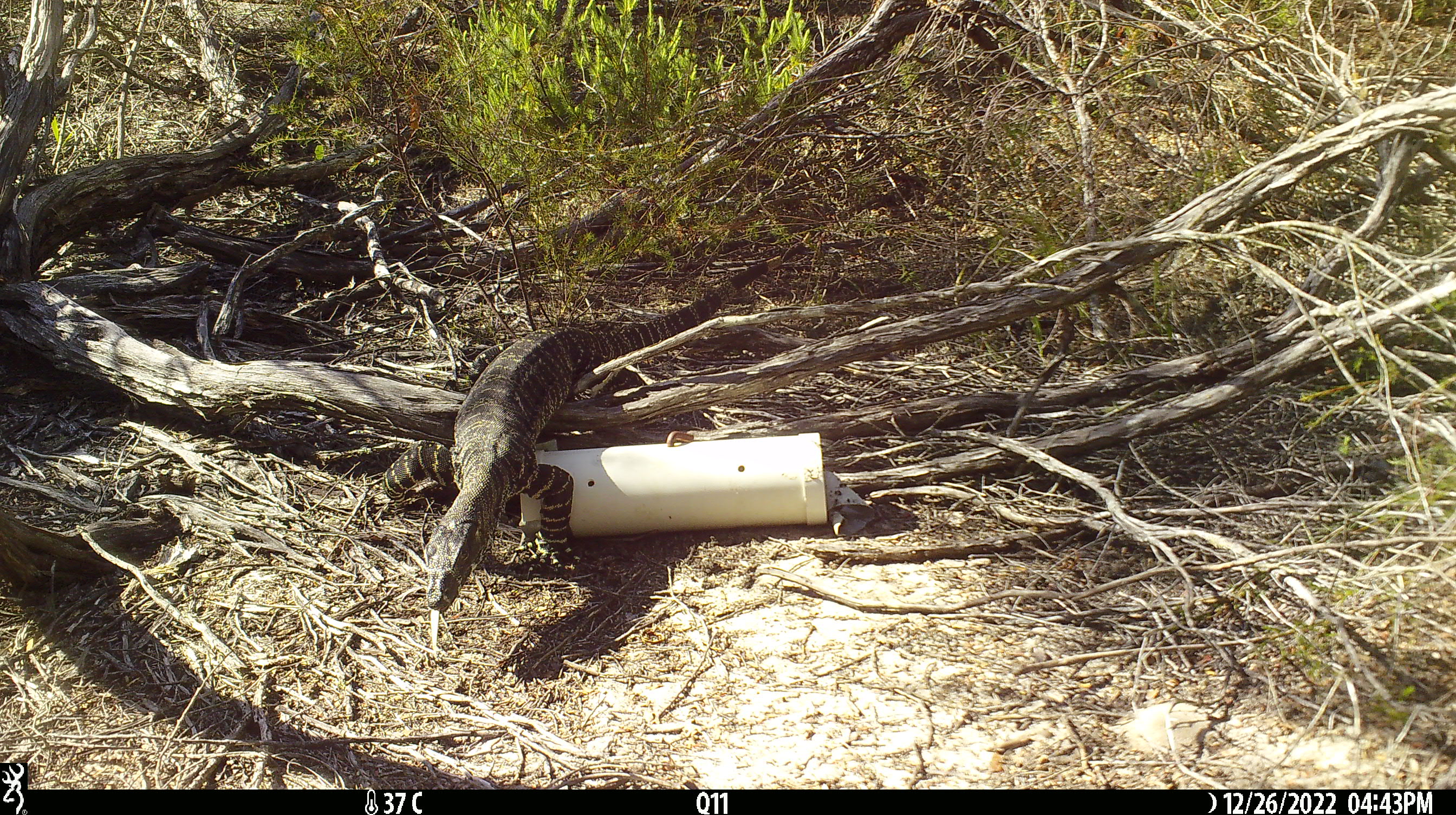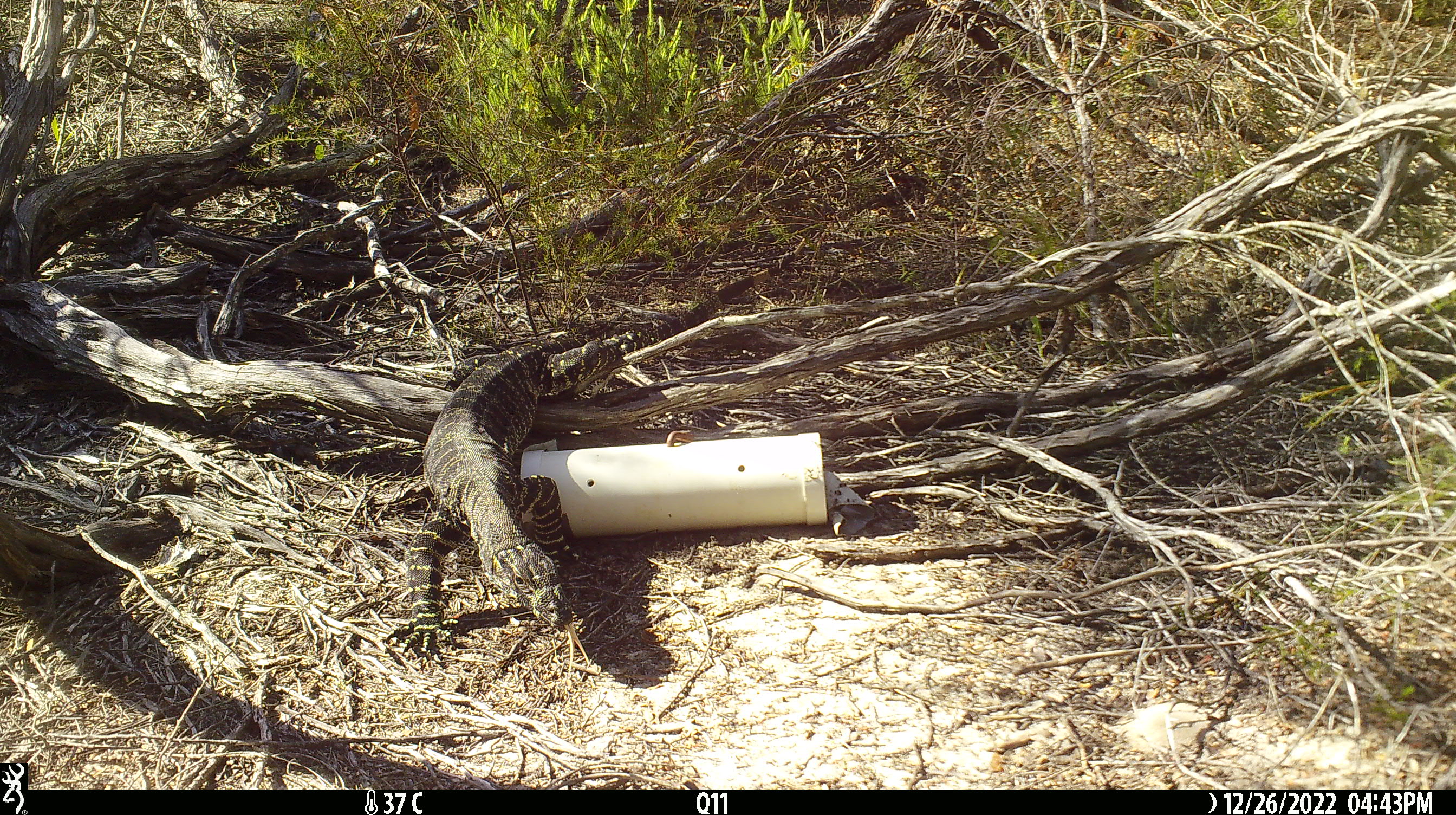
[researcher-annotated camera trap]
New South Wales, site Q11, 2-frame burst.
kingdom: Animalia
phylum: Chordata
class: Reptilia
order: Squamata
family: Varanidae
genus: Varanus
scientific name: Varanus varius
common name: lace monitor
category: goanna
Goanna (lace monitor) (Varanus varius).